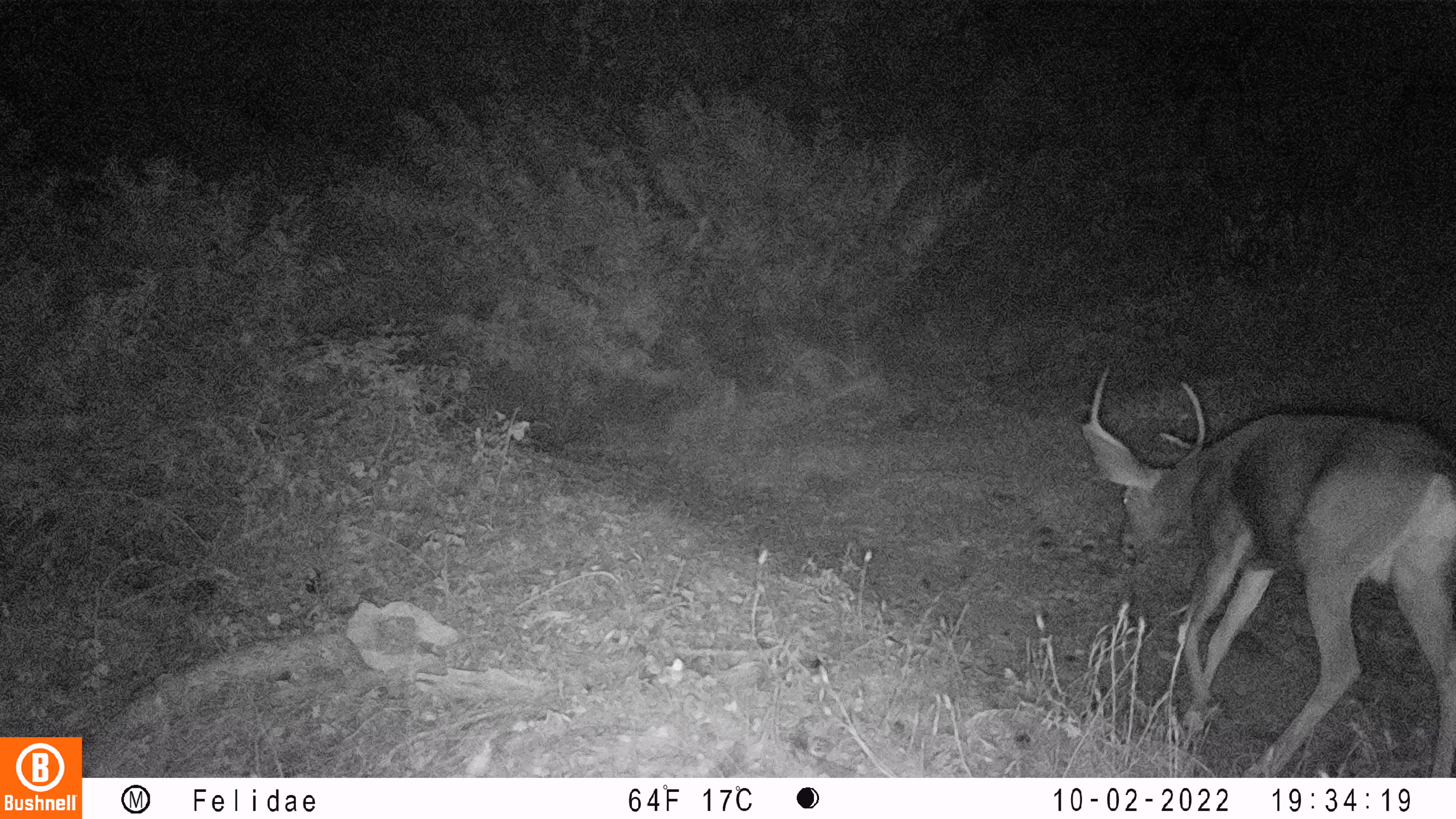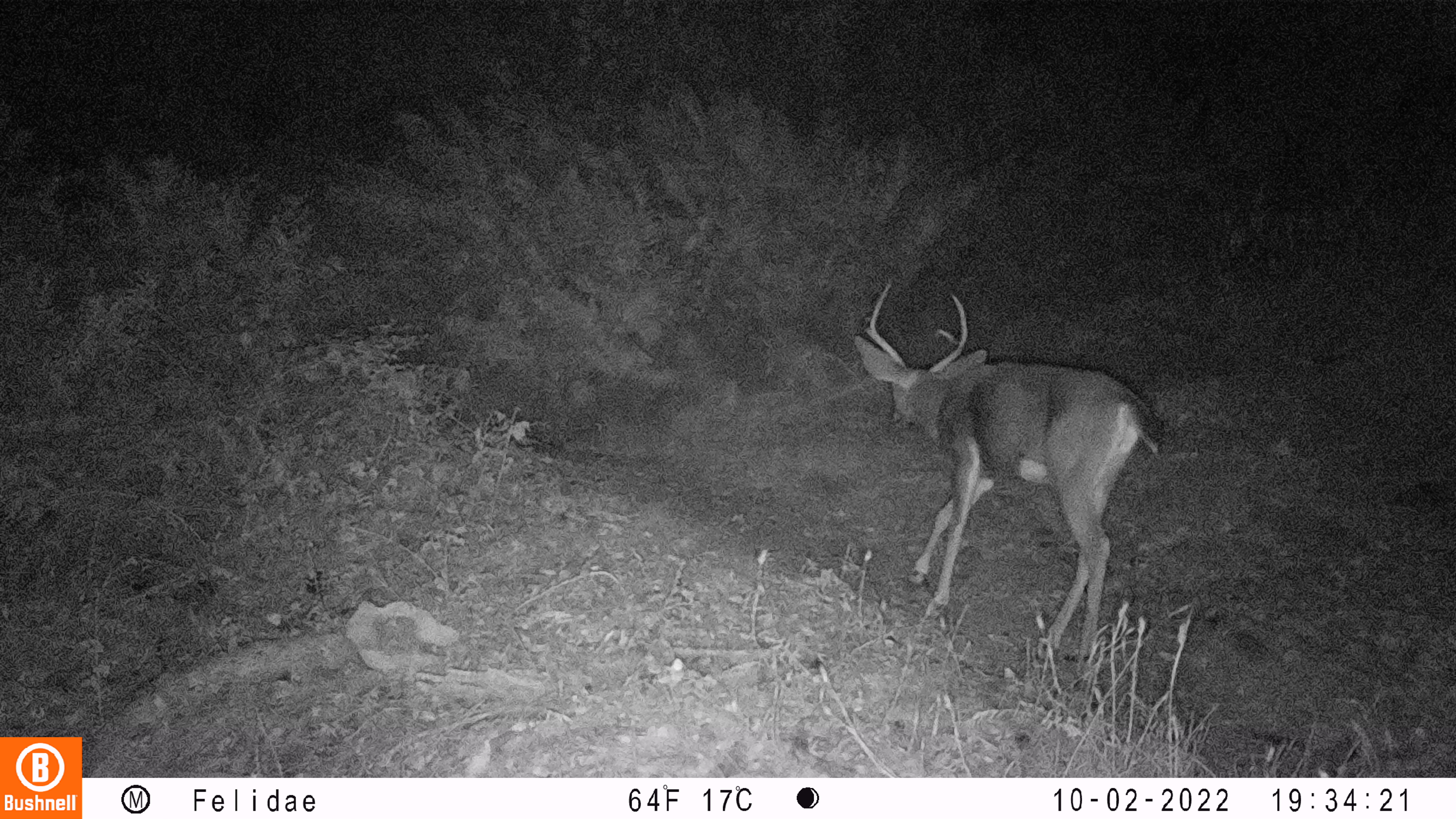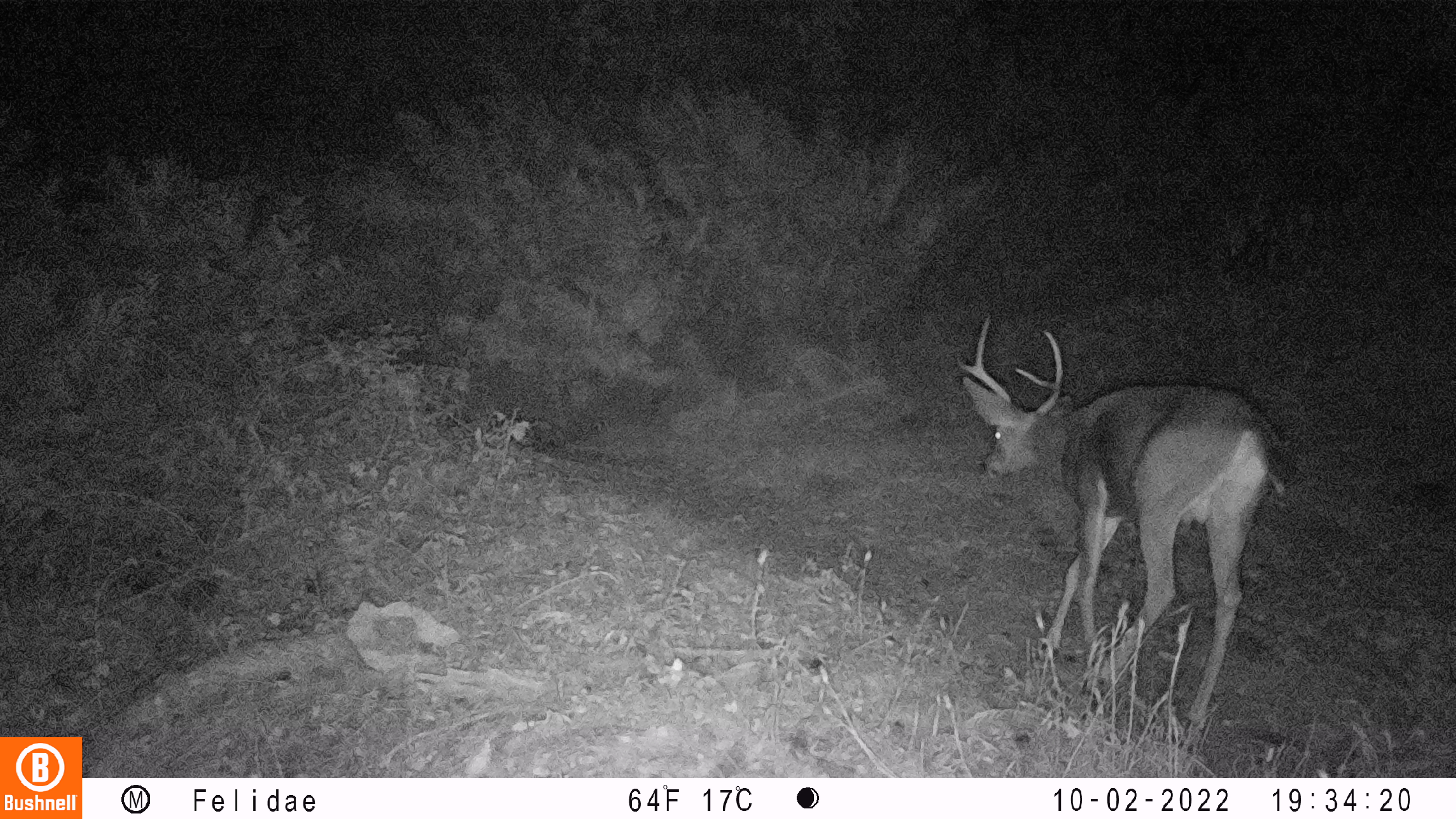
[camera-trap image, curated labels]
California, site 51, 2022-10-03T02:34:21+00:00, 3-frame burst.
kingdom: Animalia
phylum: Chordata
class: Mammalia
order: Artiodactyla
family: Cervidae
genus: Odocoileus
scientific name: Odocoileus hemionus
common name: mule deer